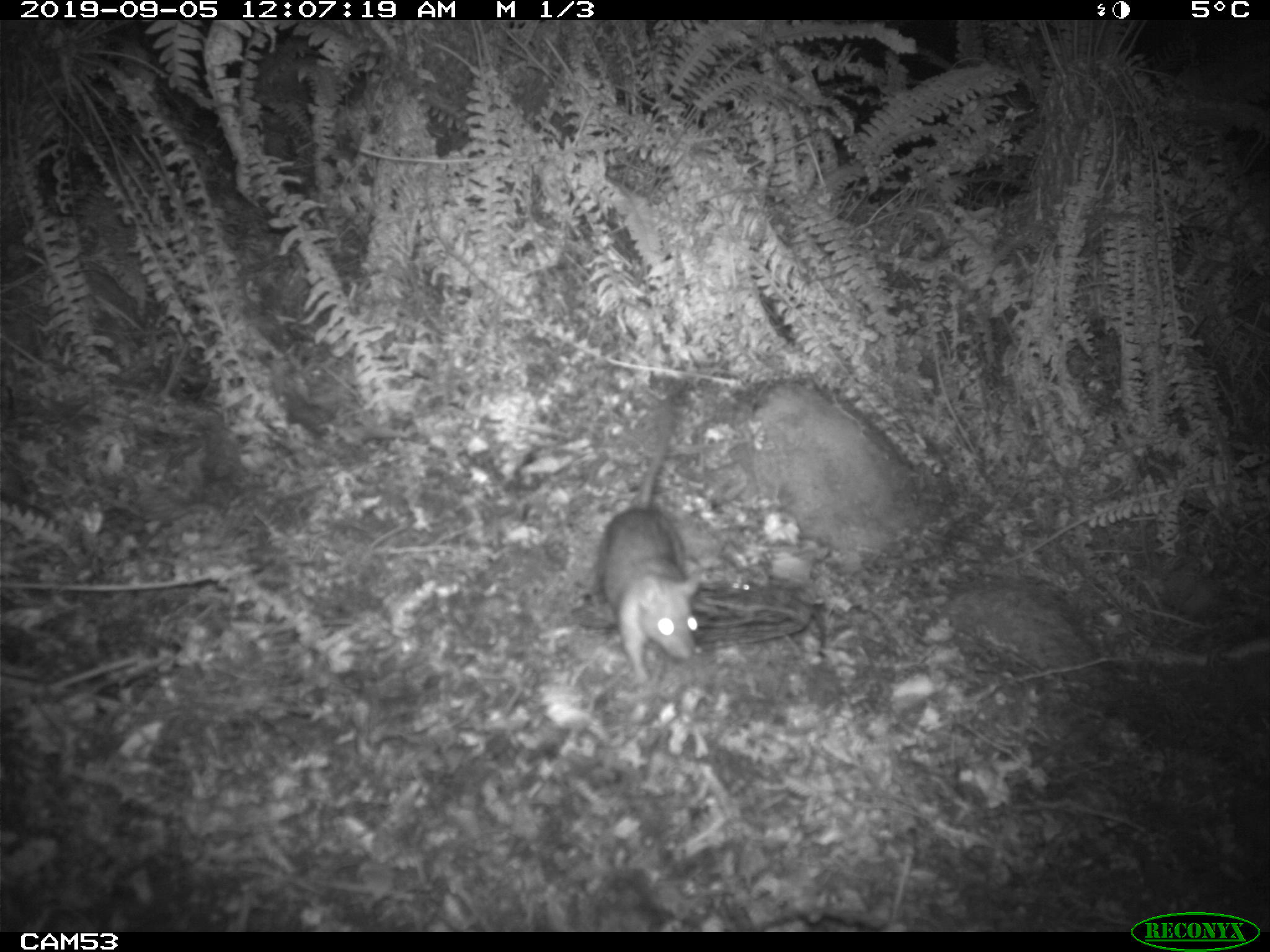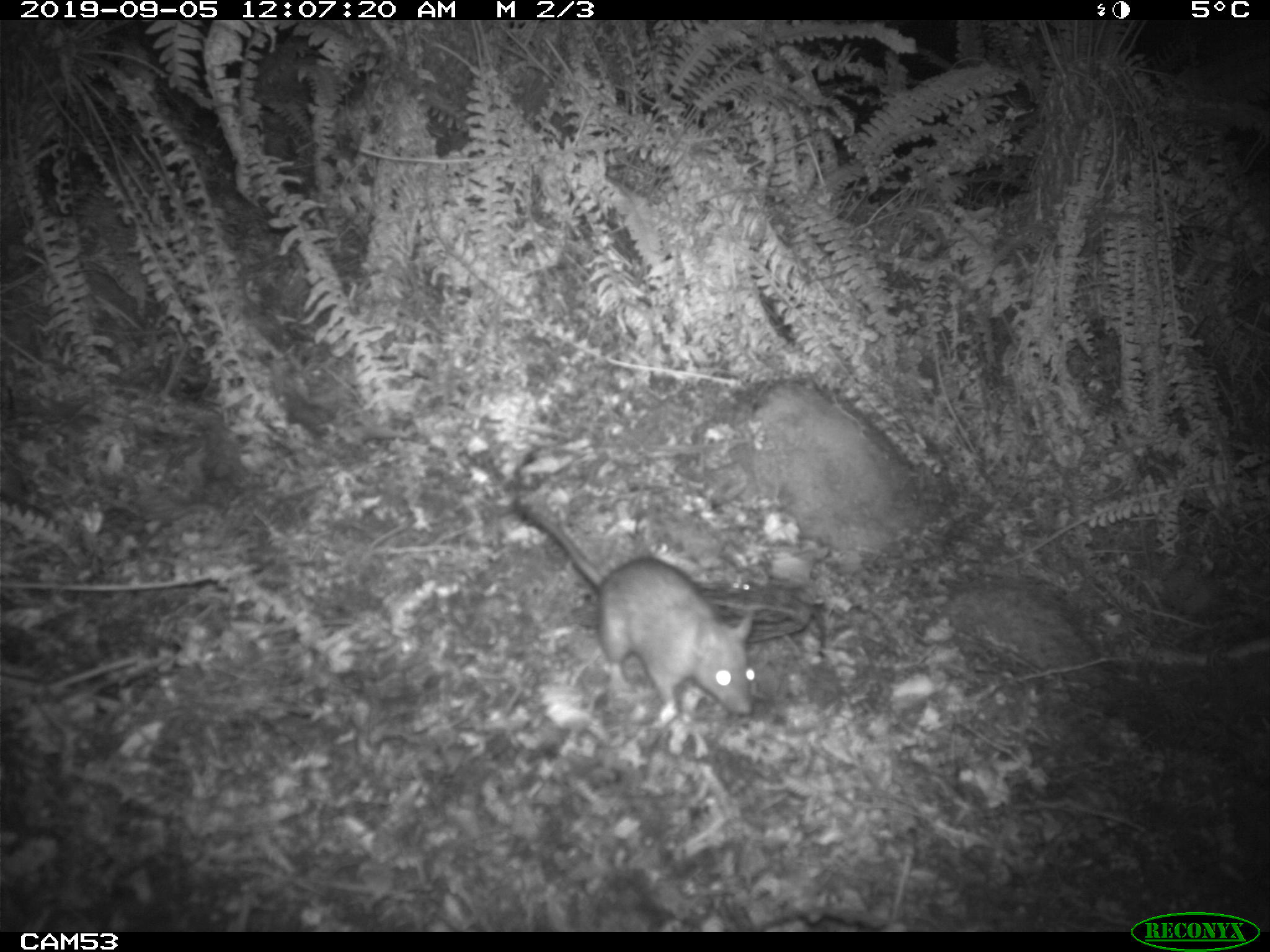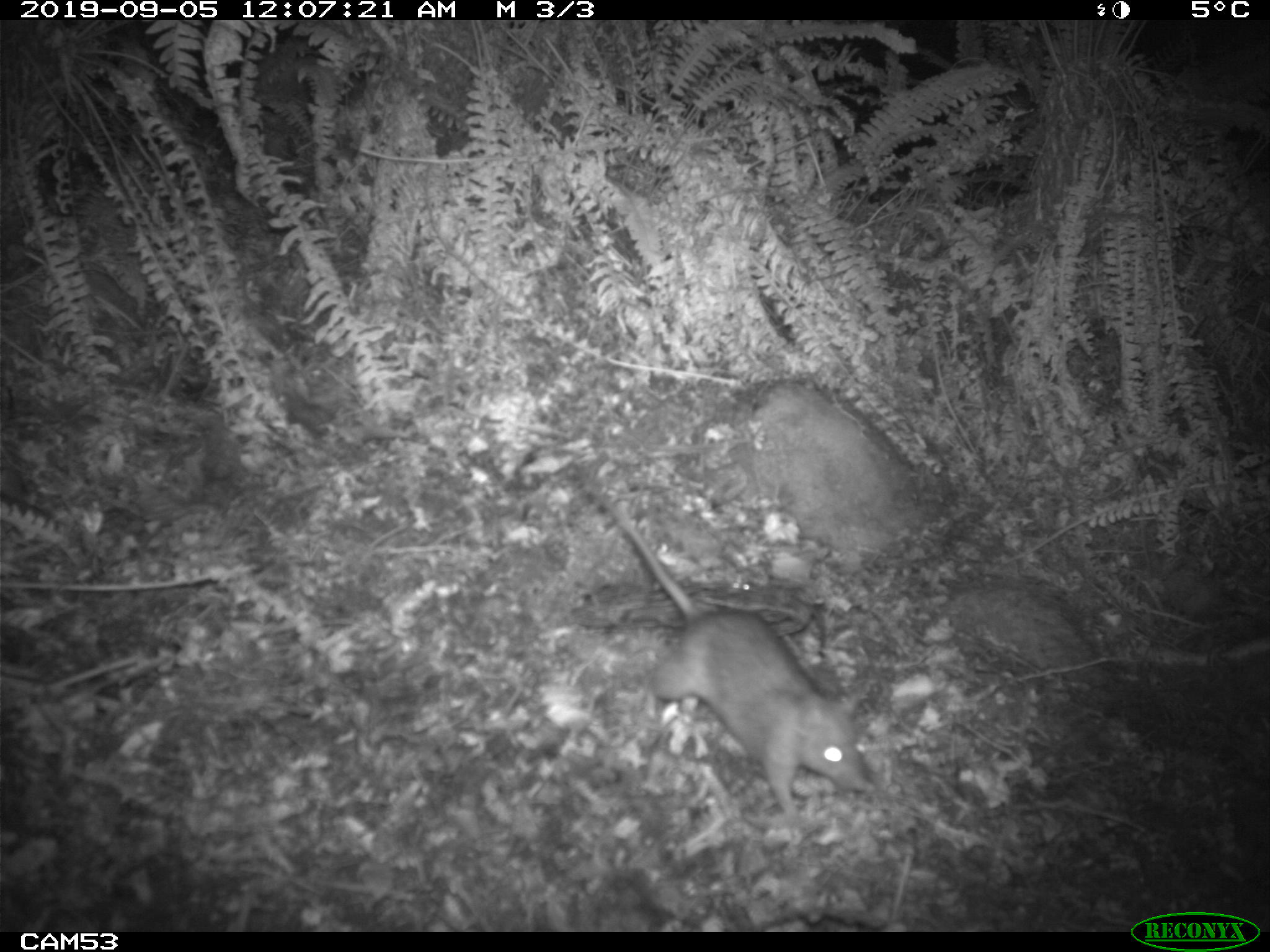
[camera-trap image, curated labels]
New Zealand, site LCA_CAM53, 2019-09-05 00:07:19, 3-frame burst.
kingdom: Animalia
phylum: Chordata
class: Mammalia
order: Rodentia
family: Muridae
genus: Rattus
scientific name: Rattus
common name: rat